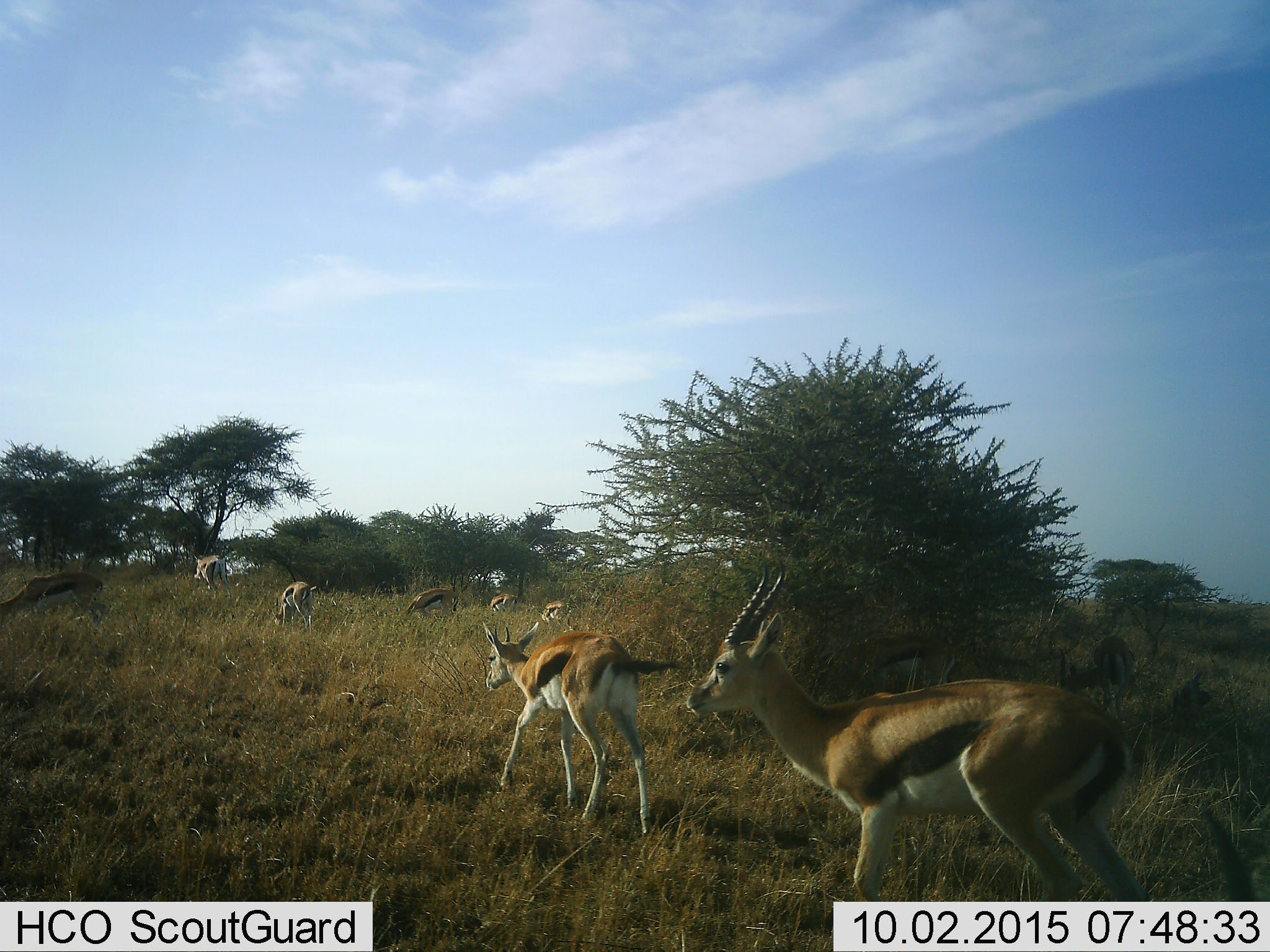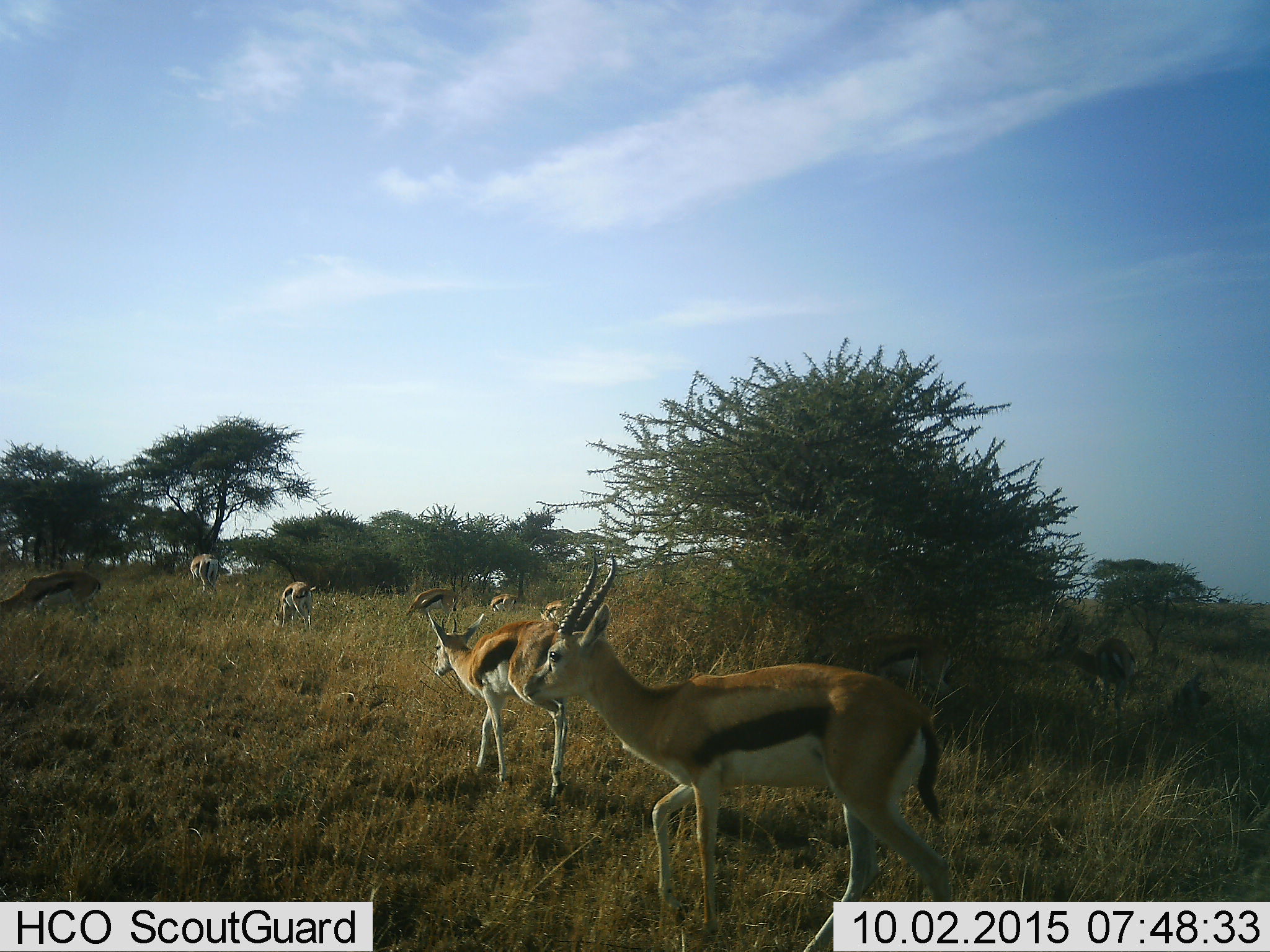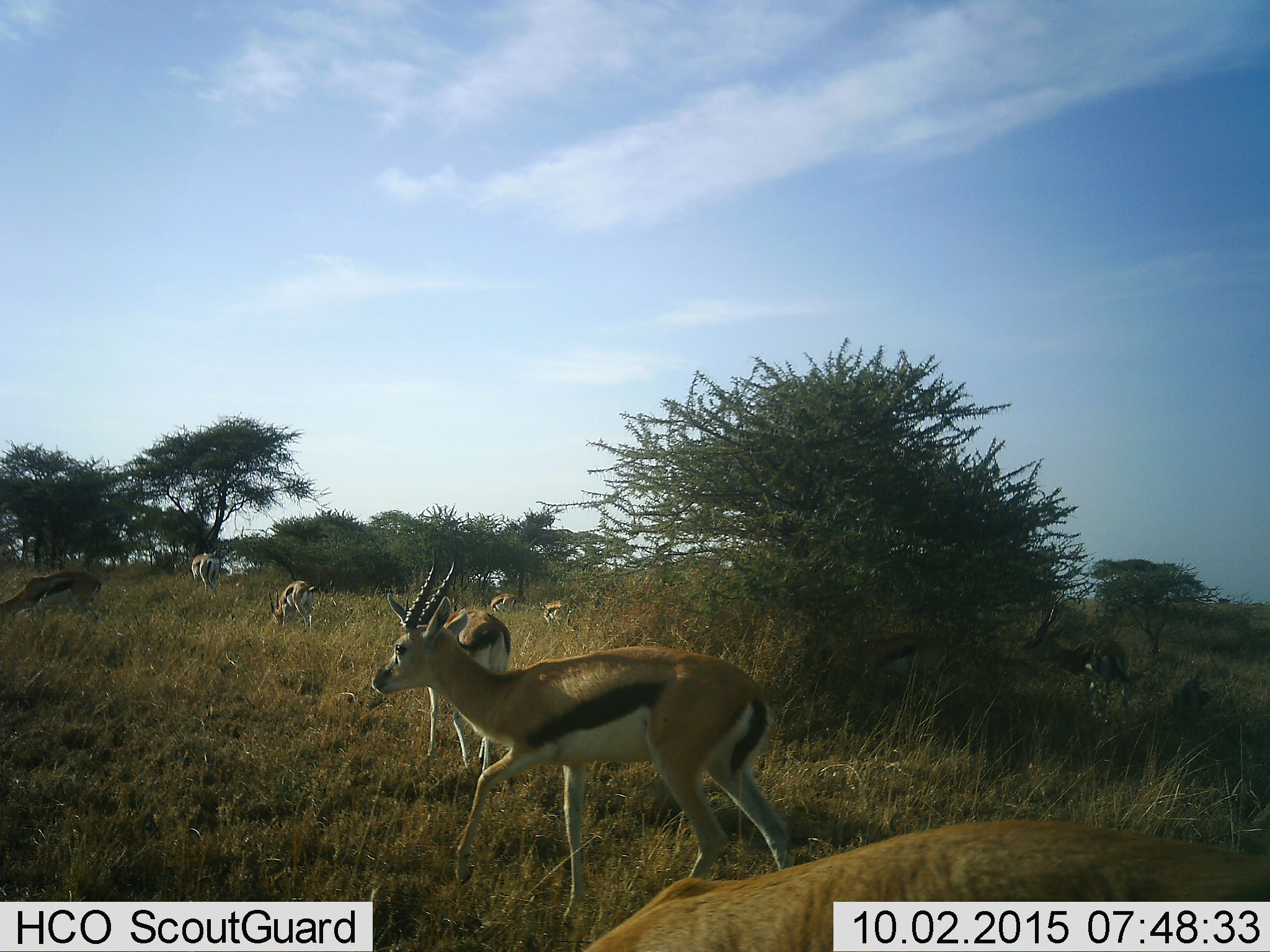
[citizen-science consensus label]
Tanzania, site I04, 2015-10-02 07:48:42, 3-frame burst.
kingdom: Animalia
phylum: Chordata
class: Mammalia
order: Artiodactyla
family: Bovidae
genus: Eudorcas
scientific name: Eudorcas thomsonii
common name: thomson's gazelle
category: gazellethomsons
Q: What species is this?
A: Gazellethomsons (thomson's gazelle) (Eudorcas thomsonii).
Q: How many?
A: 9.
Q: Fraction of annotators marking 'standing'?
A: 44%.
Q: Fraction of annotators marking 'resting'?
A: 0%.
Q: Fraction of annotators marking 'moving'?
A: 100%.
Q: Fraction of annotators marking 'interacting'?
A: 0%.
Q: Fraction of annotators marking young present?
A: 11%.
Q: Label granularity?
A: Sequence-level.